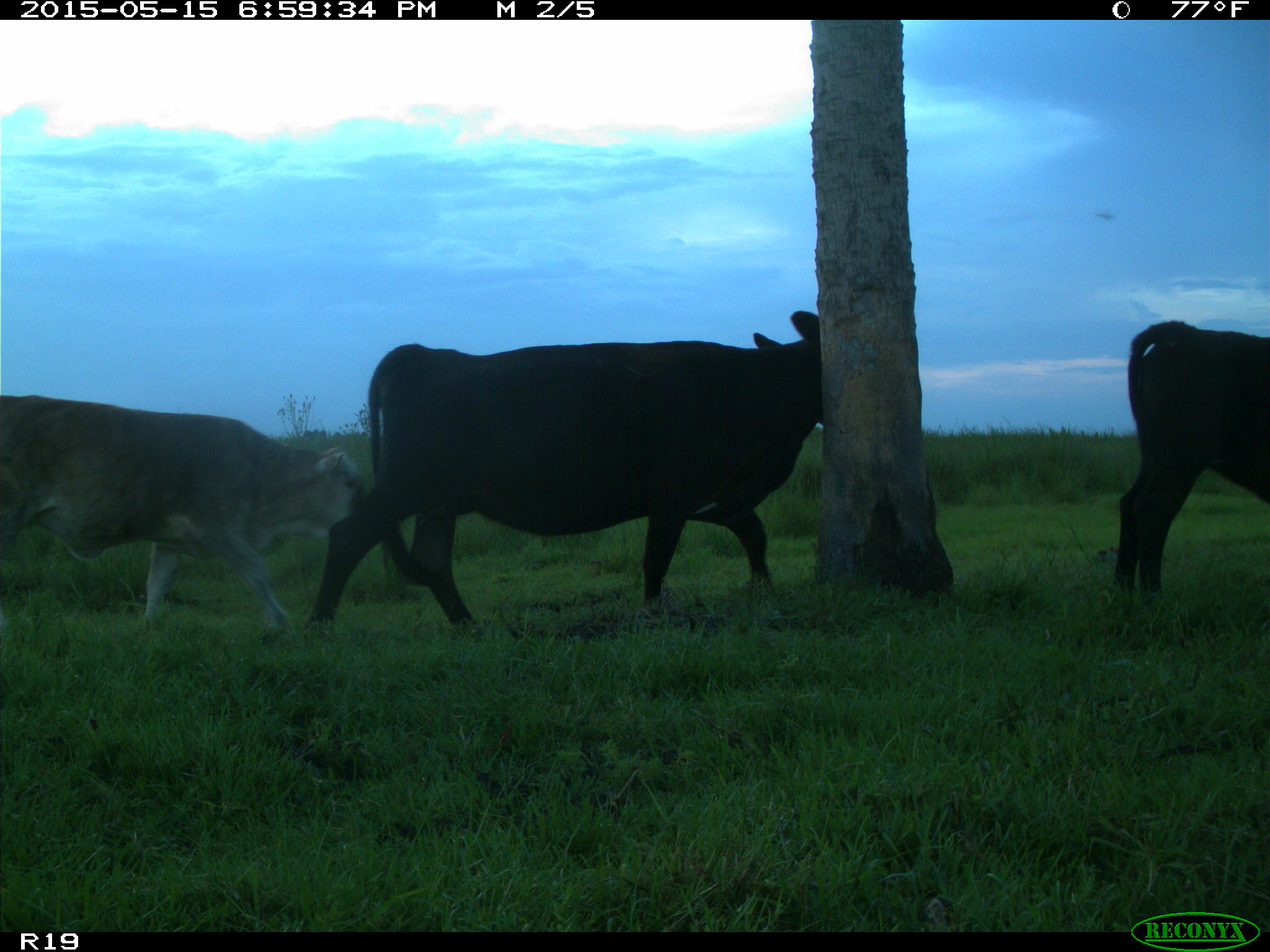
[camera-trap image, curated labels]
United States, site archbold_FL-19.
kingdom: Animalia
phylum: Chordata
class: Mammalia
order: Artiodactyla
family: Bovidae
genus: Bos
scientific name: Bos taurus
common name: domestic cow